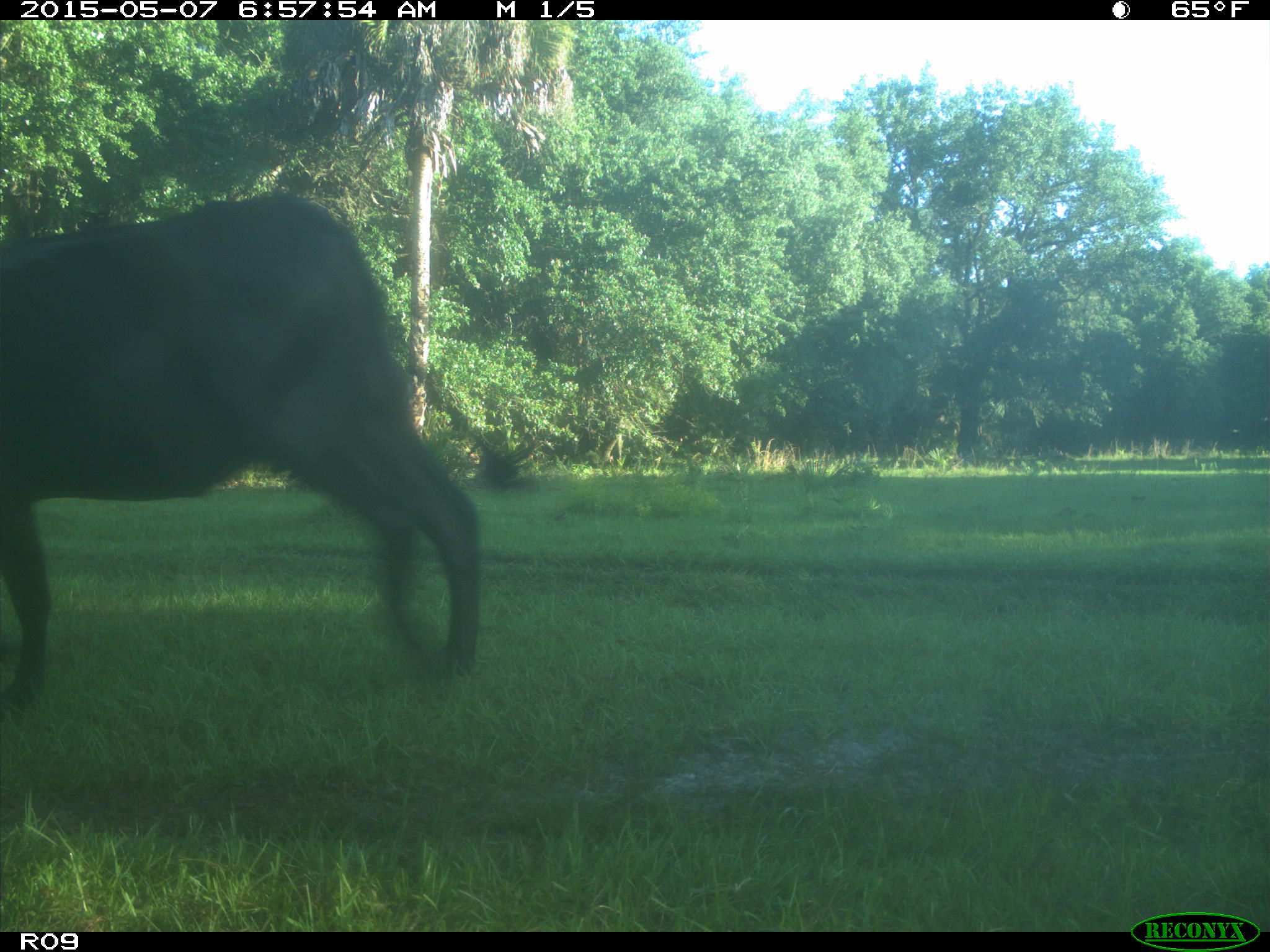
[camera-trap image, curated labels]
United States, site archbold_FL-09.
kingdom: Animalia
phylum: Chordata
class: Mammalia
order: Artiodactyla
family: Bovidae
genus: Bos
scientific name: Bos taurus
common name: domestic cow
Bos taurus (domestic cow).